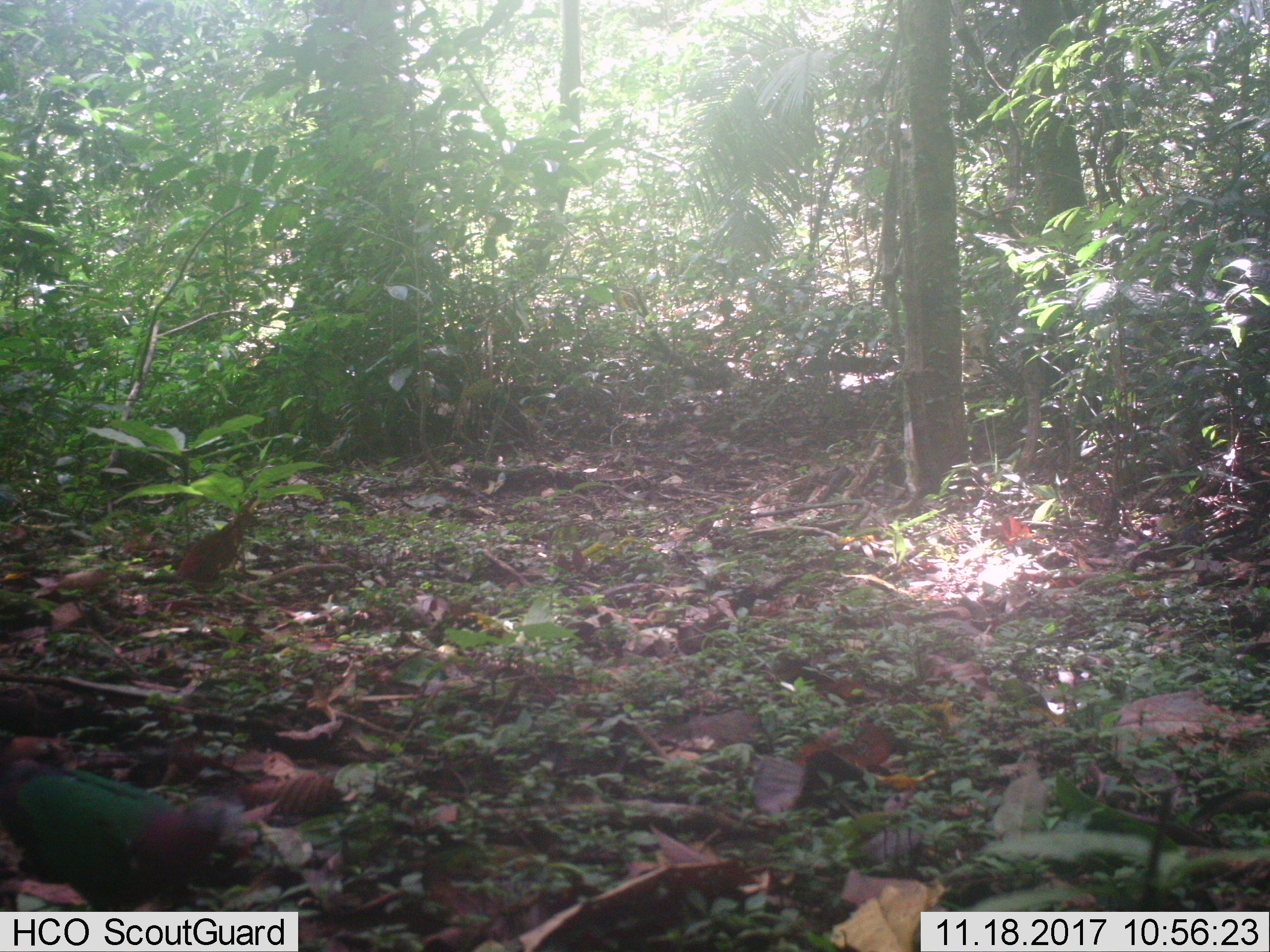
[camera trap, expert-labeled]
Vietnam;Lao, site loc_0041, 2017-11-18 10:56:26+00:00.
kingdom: Animalia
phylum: Chordata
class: Aves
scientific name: Aves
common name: bird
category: unidentified bird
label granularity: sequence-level